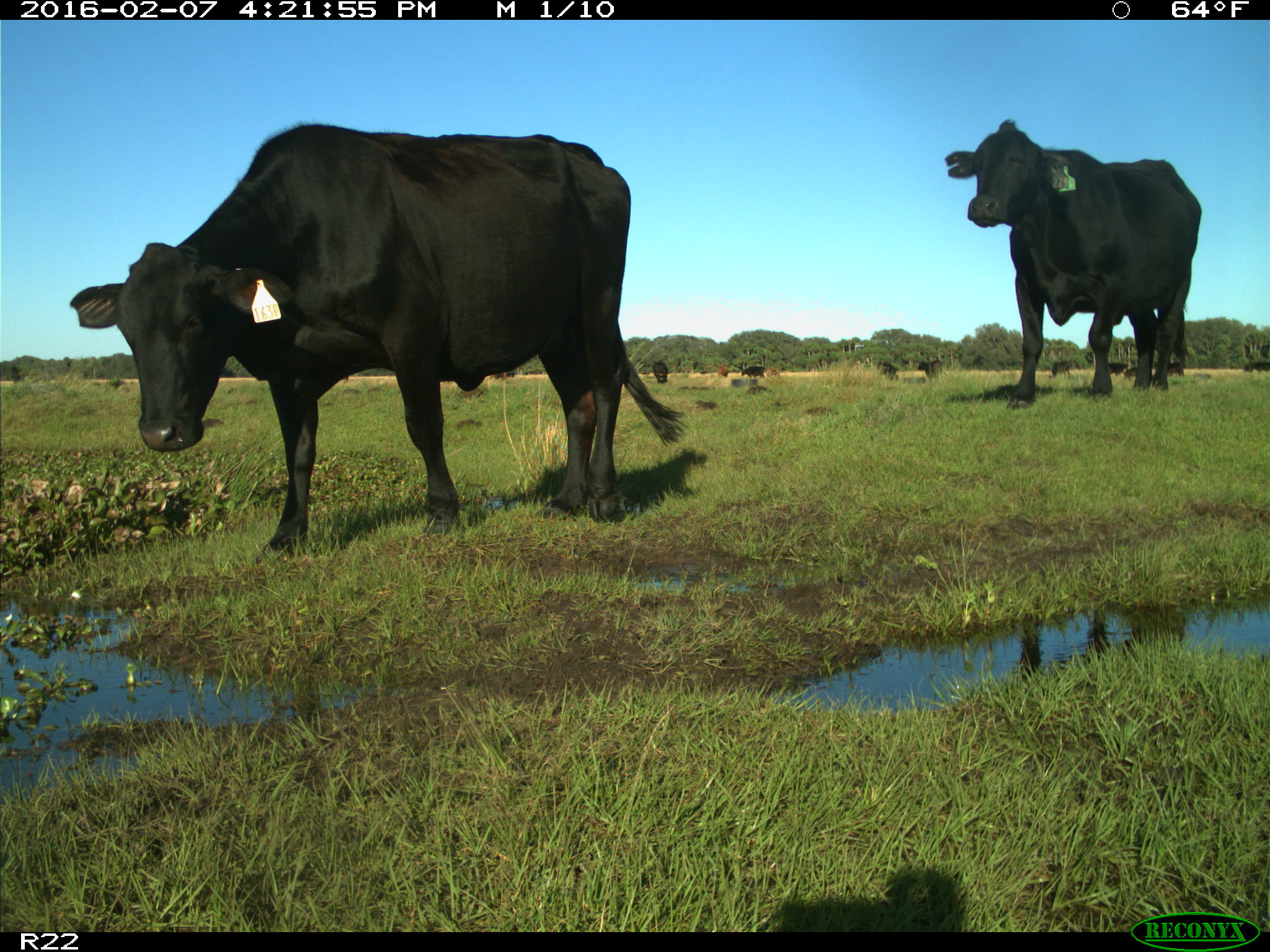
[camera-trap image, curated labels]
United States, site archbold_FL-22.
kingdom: Animalia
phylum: Chordata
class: Mammalia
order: Artiodactyla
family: Bovidae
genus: Bos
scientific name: Bos taurus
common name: domestic cow